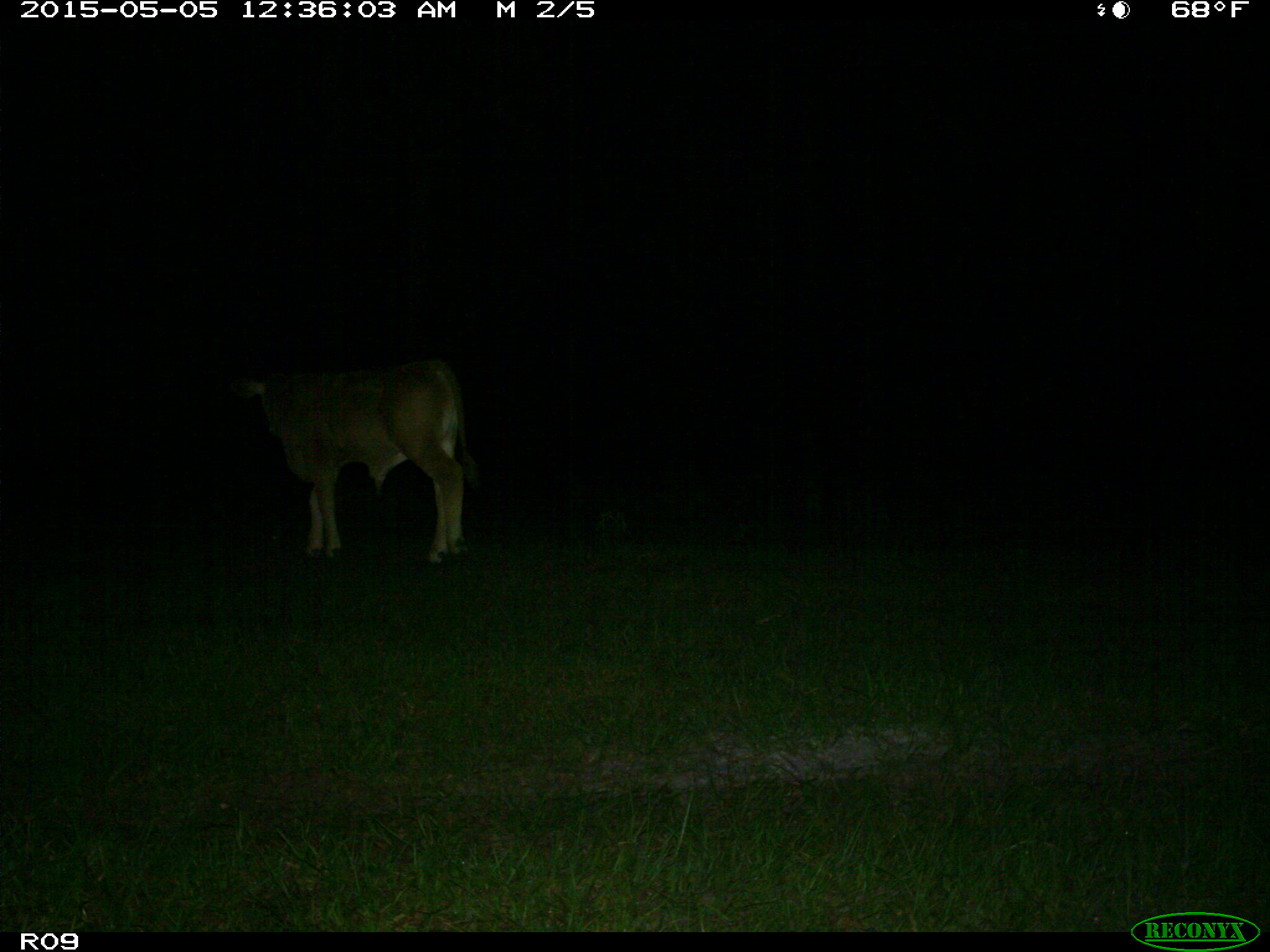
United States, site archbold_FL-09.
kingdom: Animalia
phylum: Chordata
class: Mammalia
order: Artiodactyla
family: Bovidae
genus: Bos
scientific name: Bos taurus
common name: domestic cow